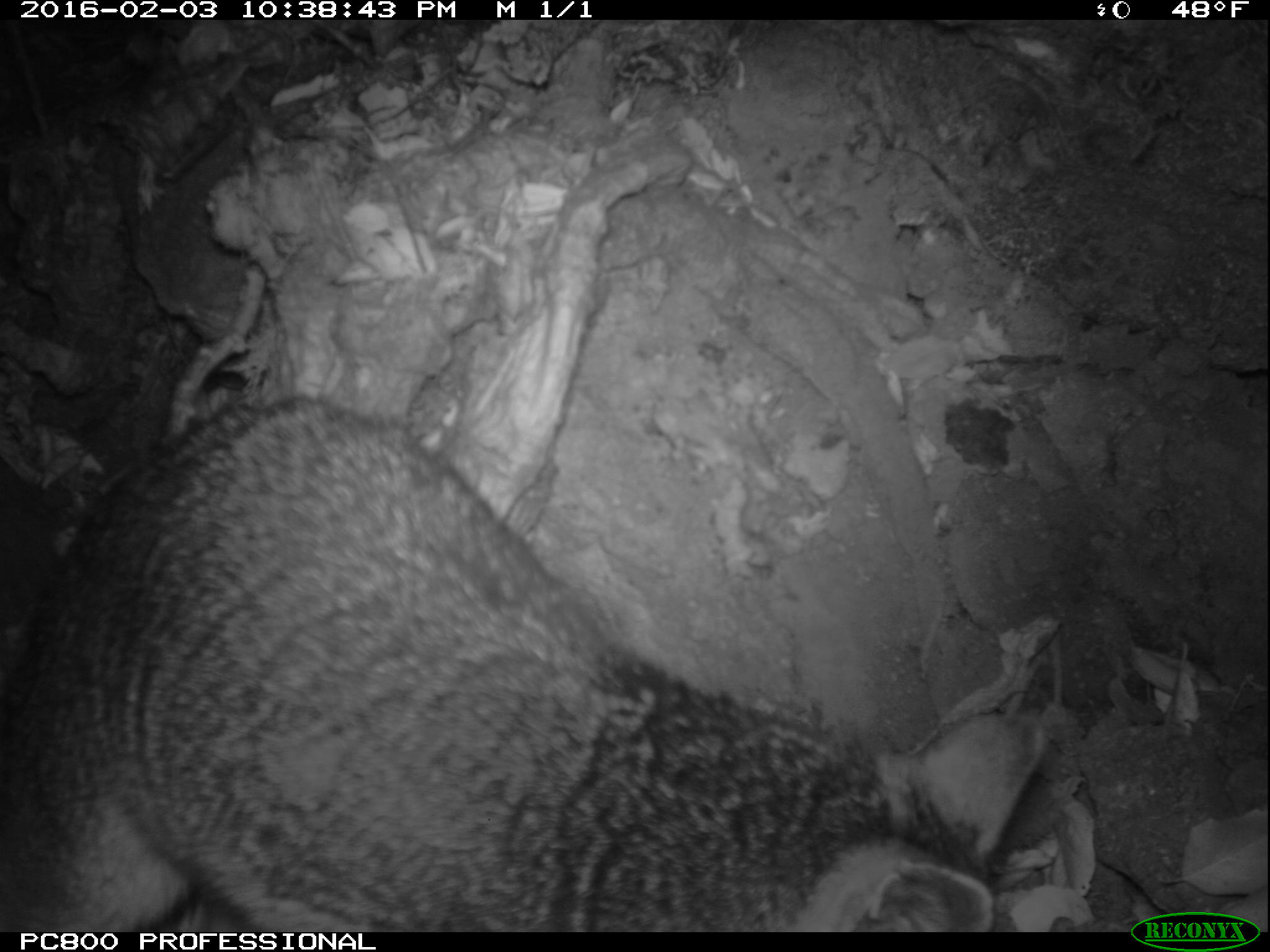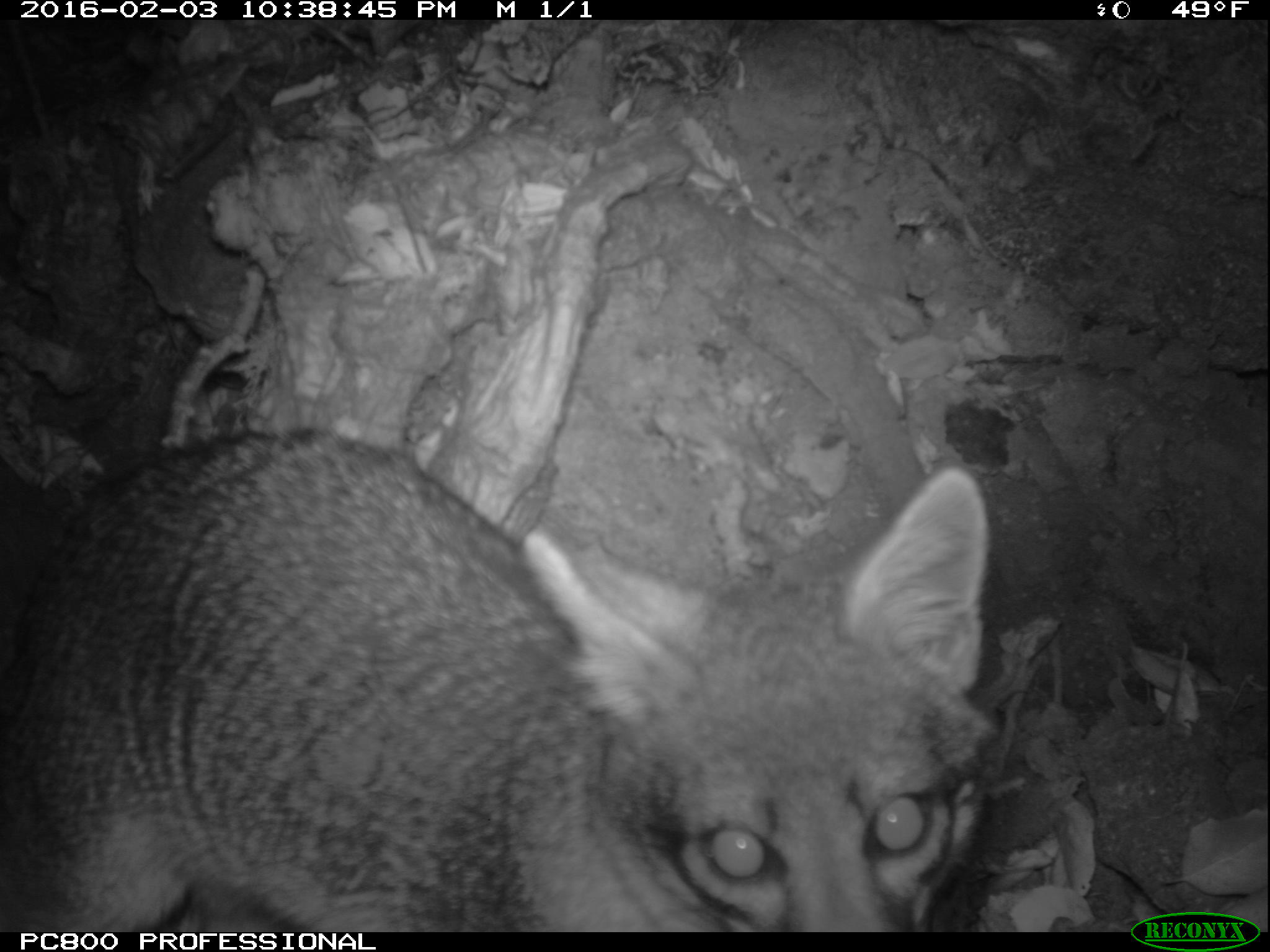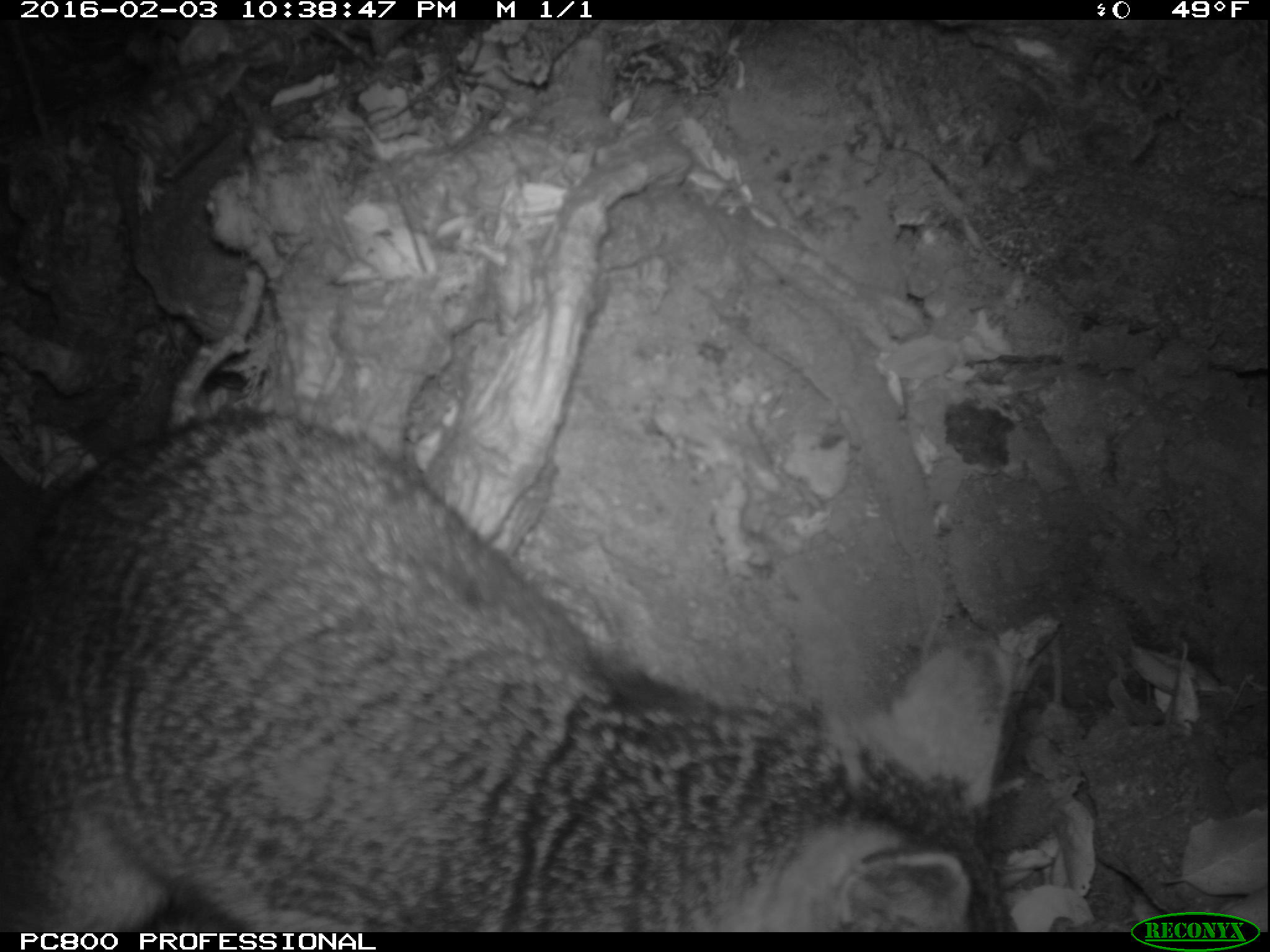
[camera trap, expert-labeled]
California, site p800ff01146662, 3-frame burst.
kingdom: Animalia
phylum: Chordata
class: Mammalia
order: Carnivora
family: Canidae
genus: Urocyon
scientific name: Urocyon littoralis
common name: island fox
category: fox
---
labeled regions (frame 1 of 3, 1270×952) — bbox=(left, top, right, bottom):
fox: bbox=(0, 400, 1045, 932)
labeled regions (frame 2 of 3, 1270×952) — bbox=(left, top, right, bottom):
fox: bbox=(0, 428, 999, 932)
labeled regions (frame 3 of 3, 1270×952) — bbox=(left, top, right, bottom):
fox: bbox=(0, 405, 1012, 932)